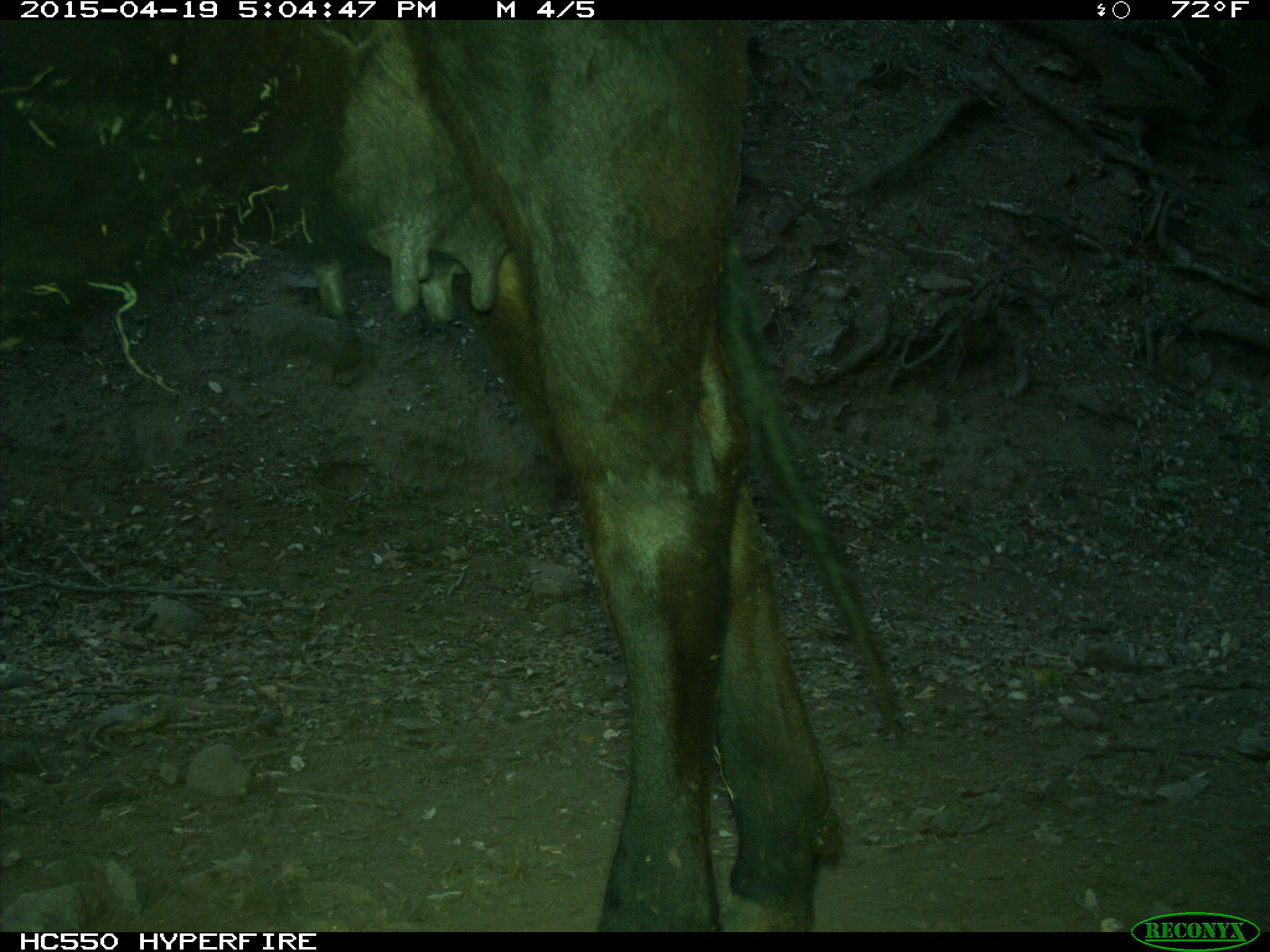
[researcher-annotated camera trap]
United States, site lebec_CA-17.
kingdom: Animalia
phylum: Chordata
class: Mammalia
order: Artiodactyla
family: Bovidae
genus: Bos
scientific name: Bos taurus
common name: domestic cow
Bos taurus (domestic cow).